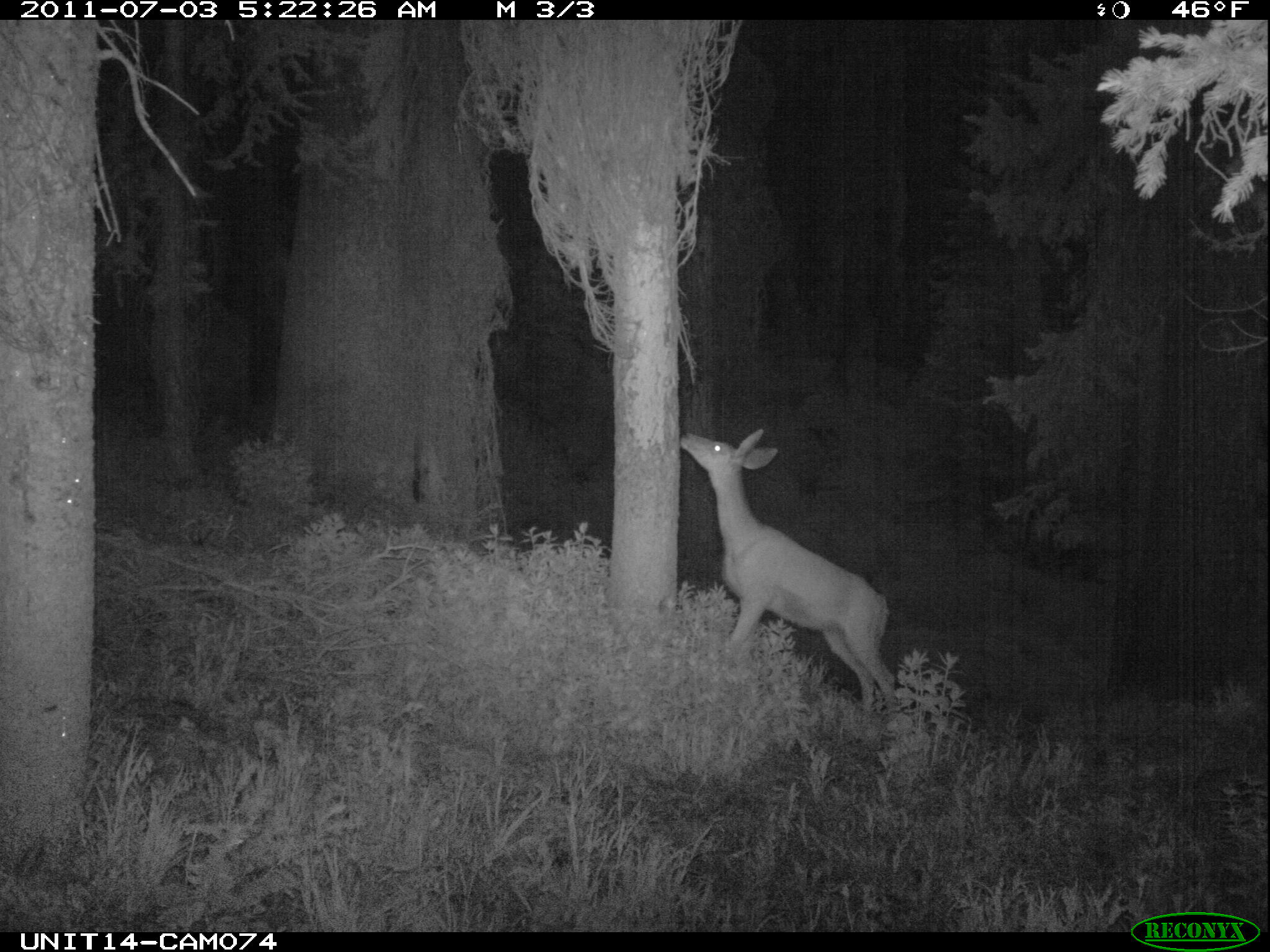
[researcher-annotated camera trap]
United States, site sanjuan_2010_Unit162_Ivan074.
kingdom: Animalia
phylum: Chordata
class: Mammalia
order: Artiodactyla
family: Cervidae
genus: Odocoileus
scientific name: Odocoileus hemionus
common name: mule deer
Odocoileus hemionus (mule deer).